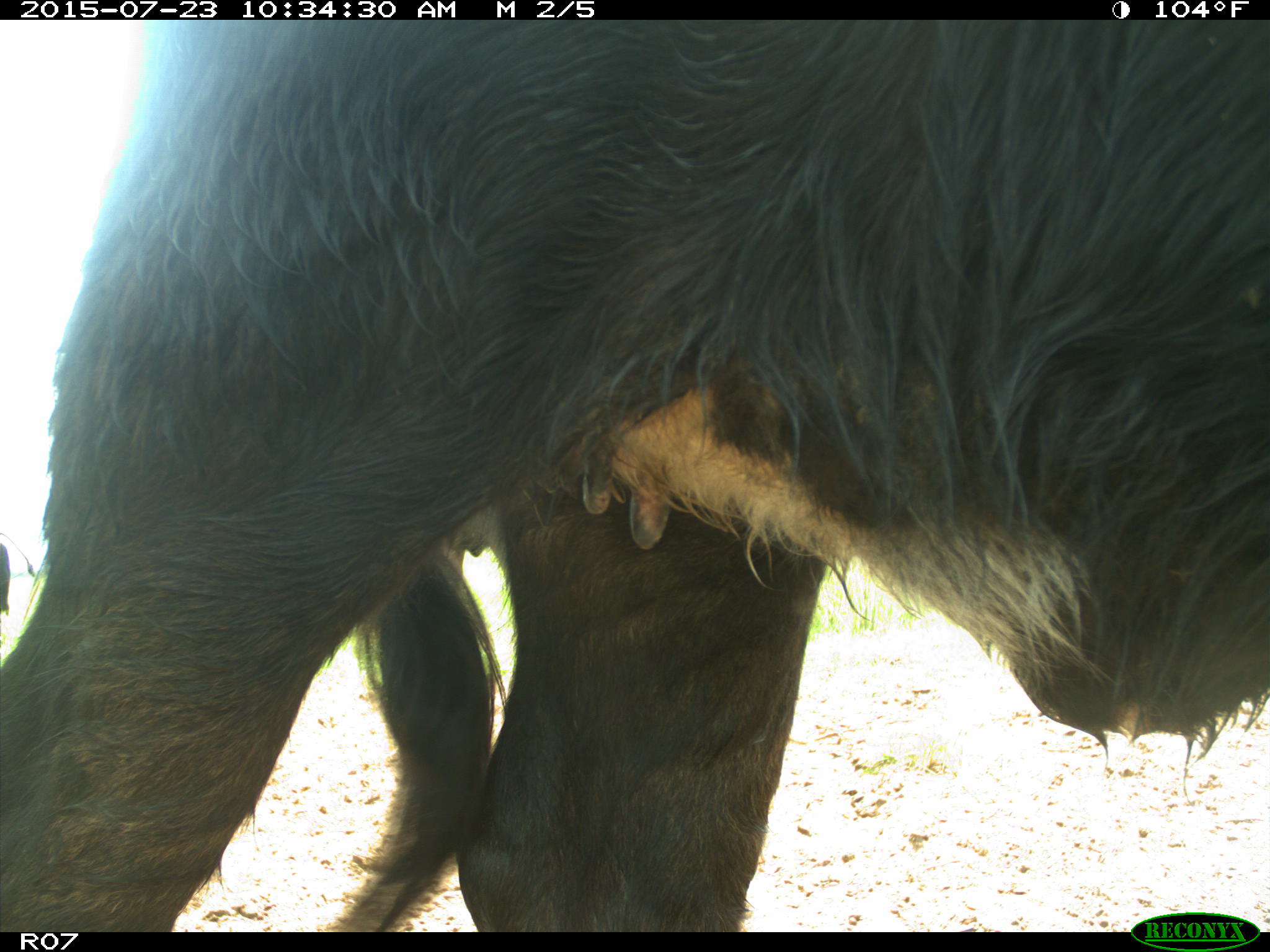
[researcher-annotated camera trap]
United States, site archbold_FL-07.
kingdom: Animalia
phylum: Chordata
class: Mammalia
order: Artiodactyla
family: Bovidae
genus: Bos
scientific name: Bos taurus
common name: domestic cow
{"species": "Bos taurus (domestic cow)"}